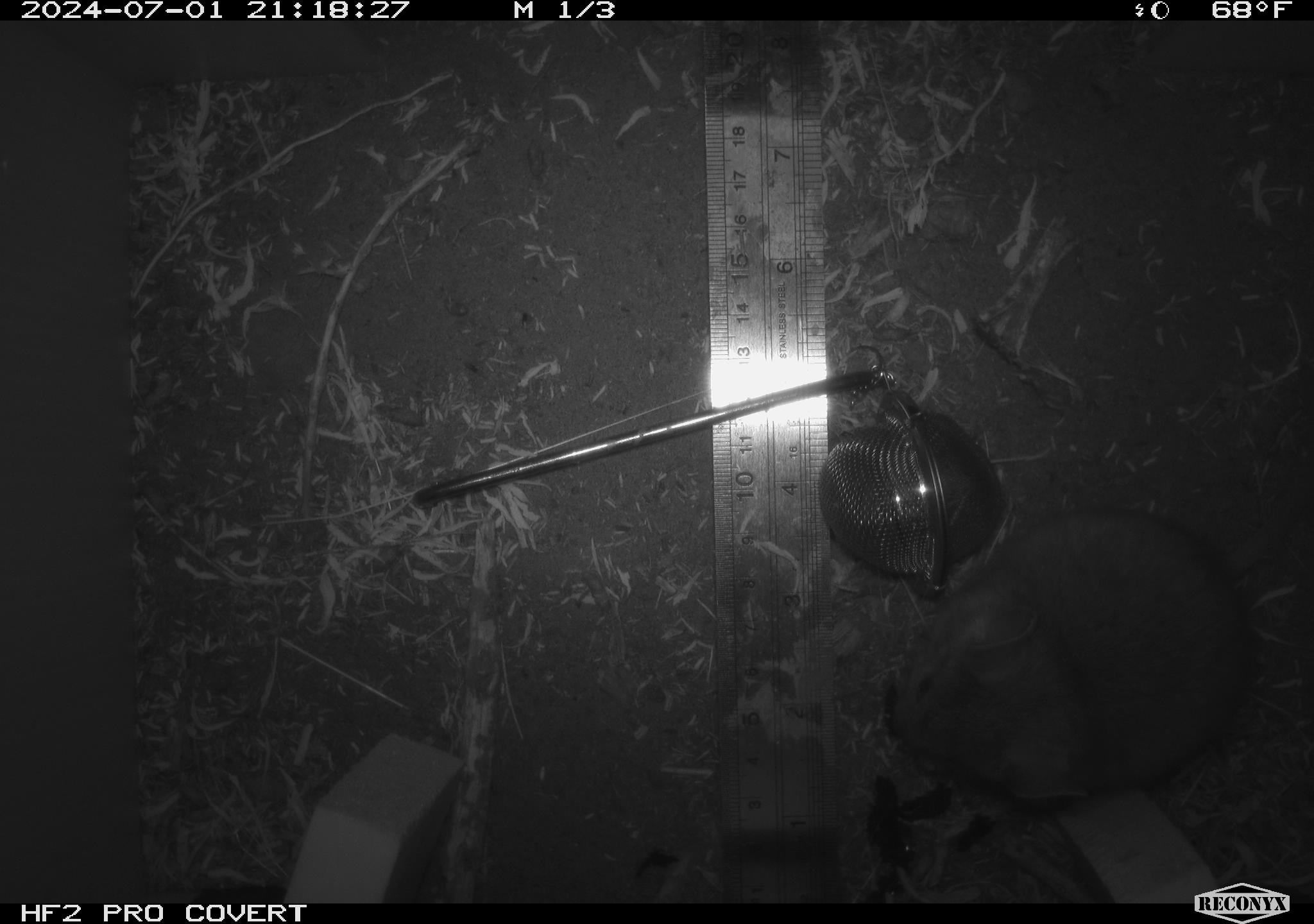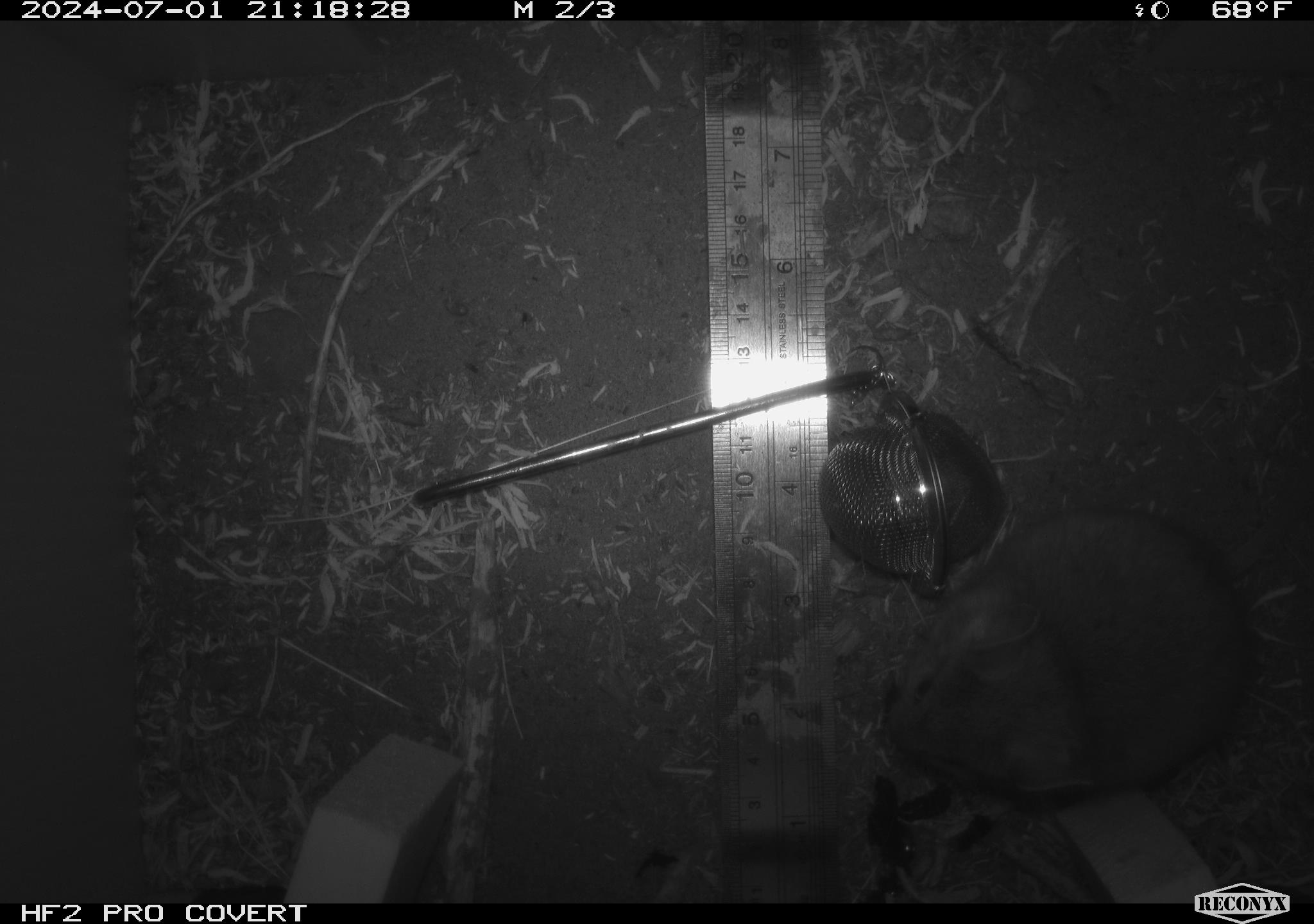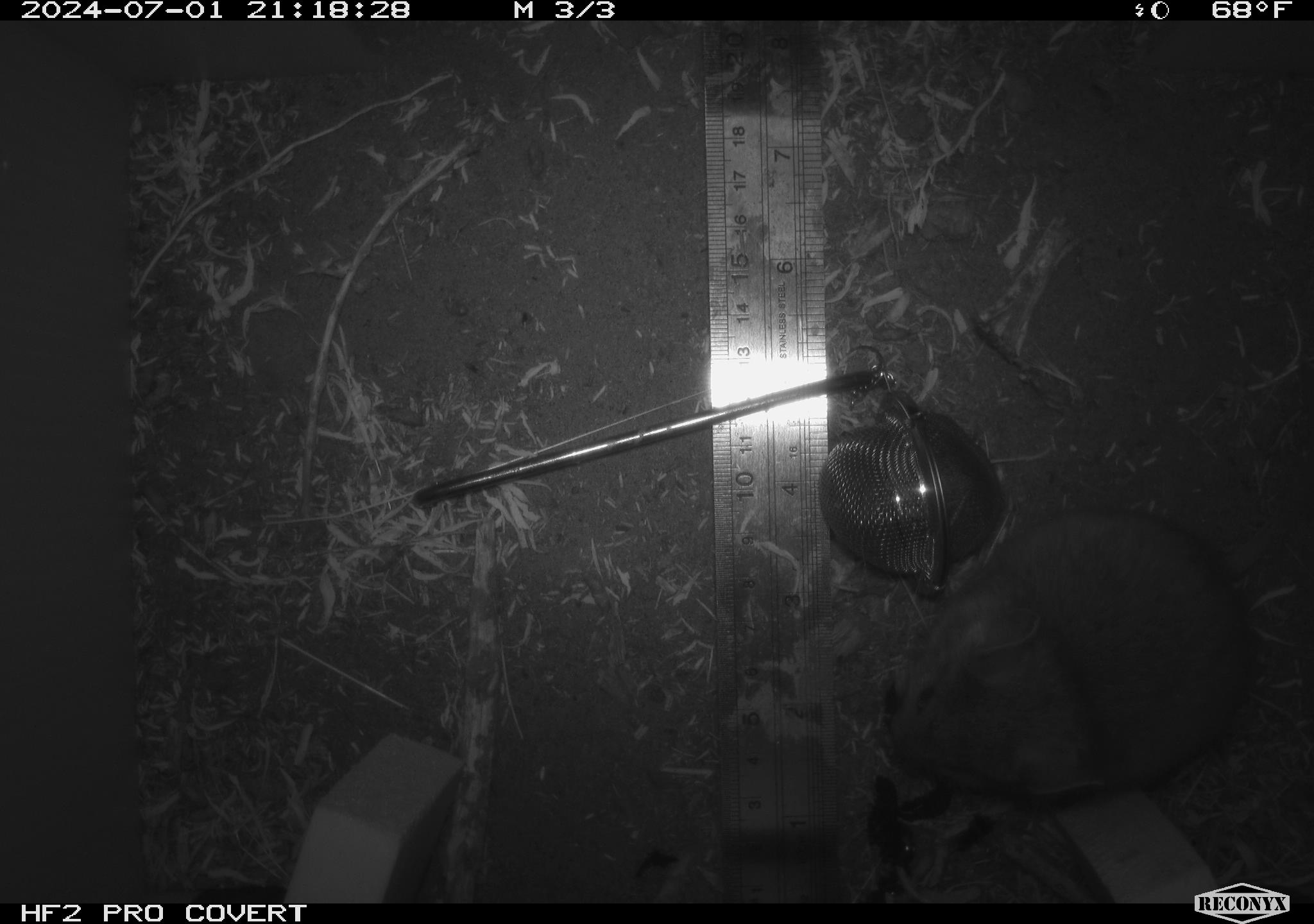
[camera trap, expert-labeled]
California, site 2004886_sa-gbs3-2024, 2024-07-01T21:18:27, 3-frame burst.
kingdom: Animalia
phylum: Chordata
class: Mammalia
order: Rodentia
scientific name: Rodentia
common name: woodrat or rat or mouse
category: woodrat or rat or mouse species